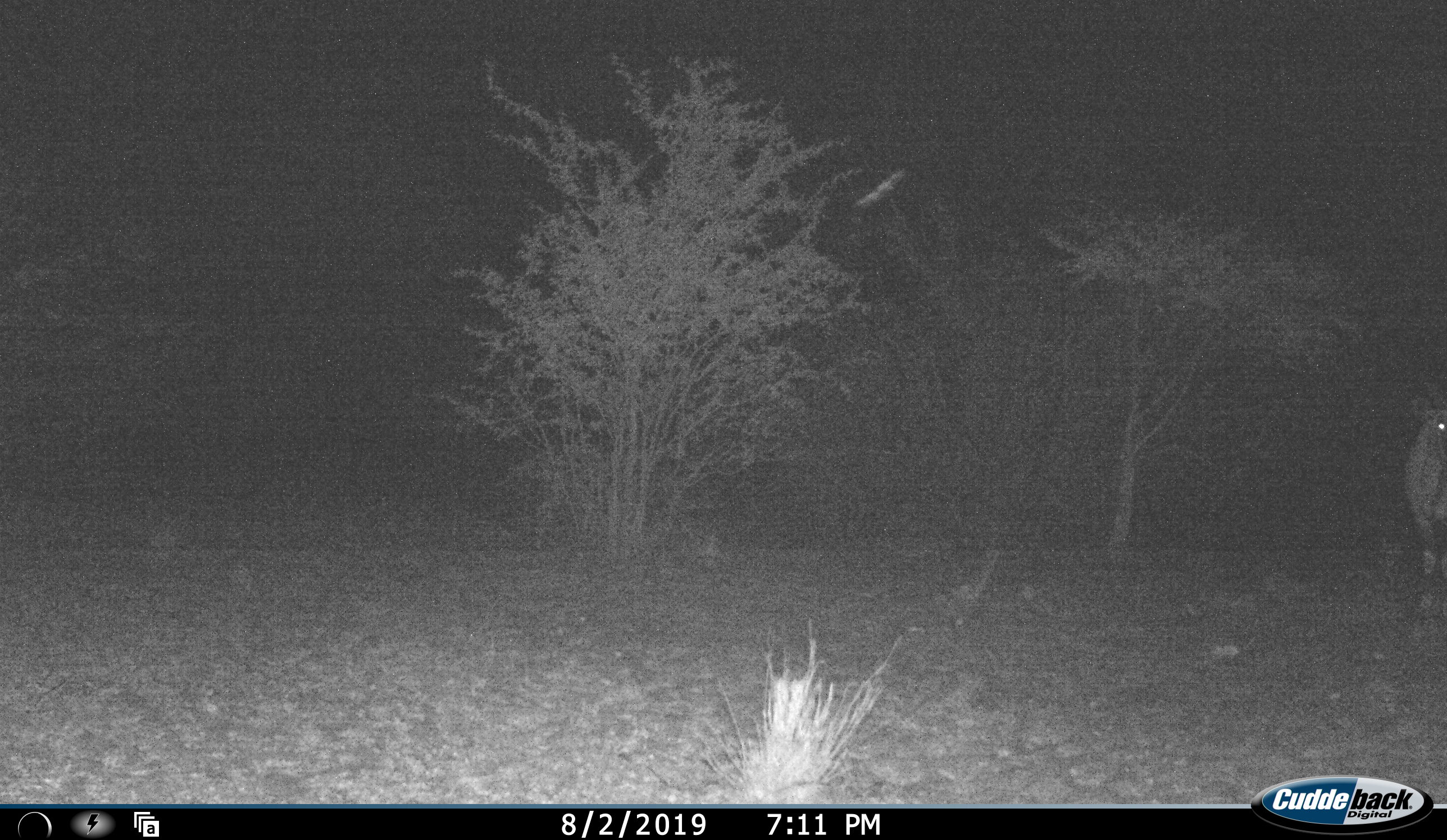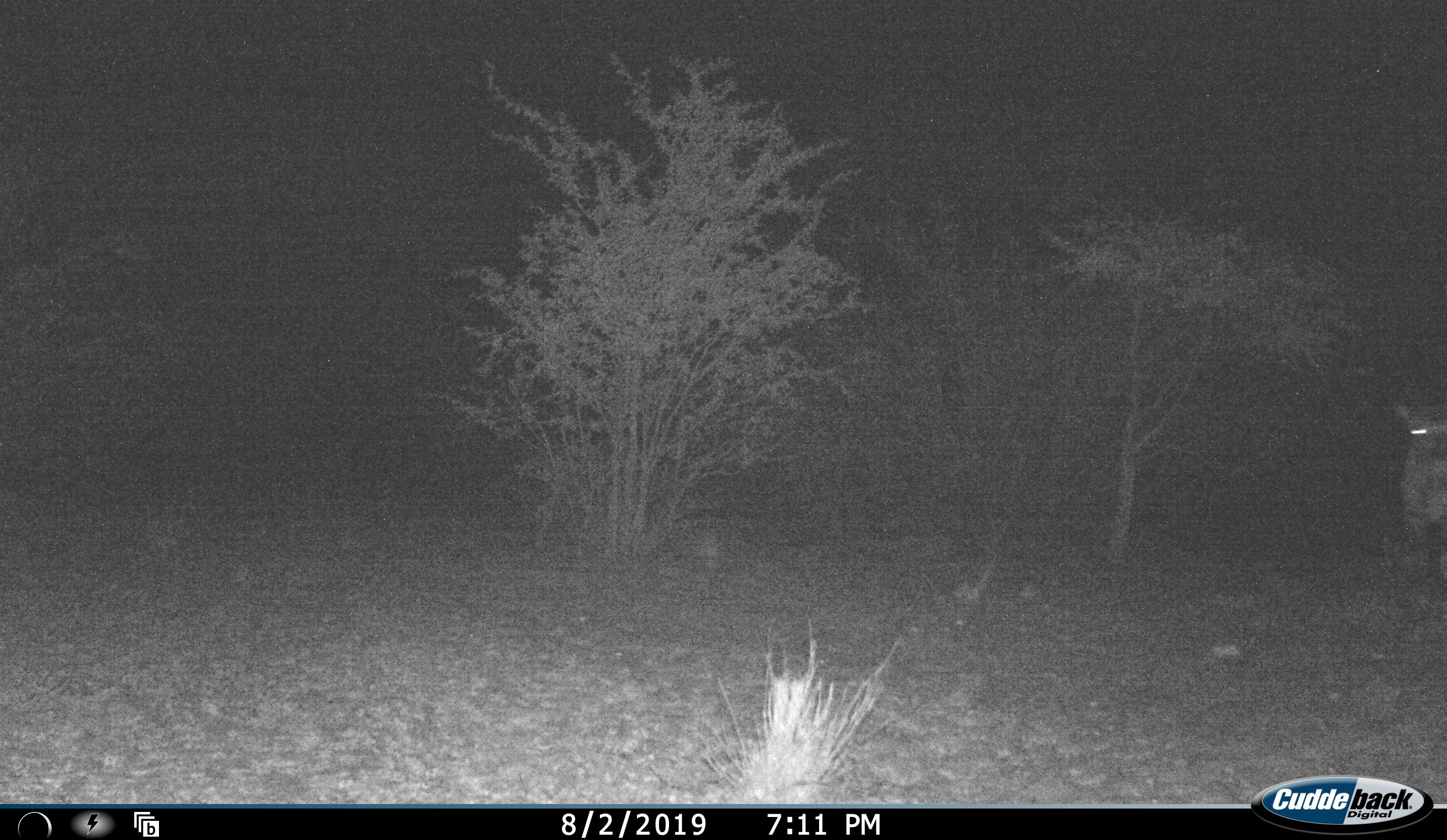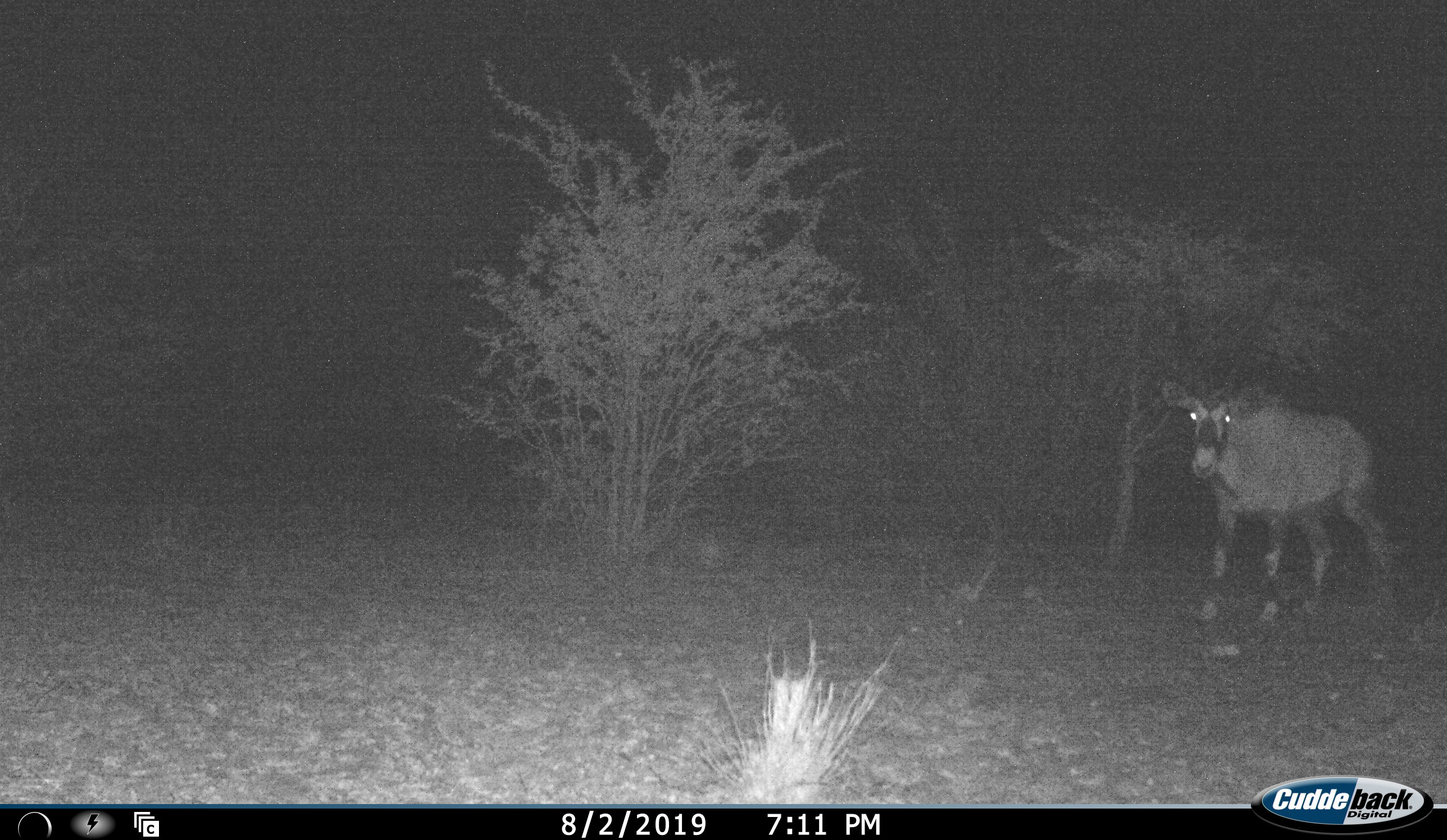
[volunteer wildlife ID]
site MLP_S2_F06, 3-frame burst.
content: unidentified animal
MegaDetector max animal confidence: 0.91